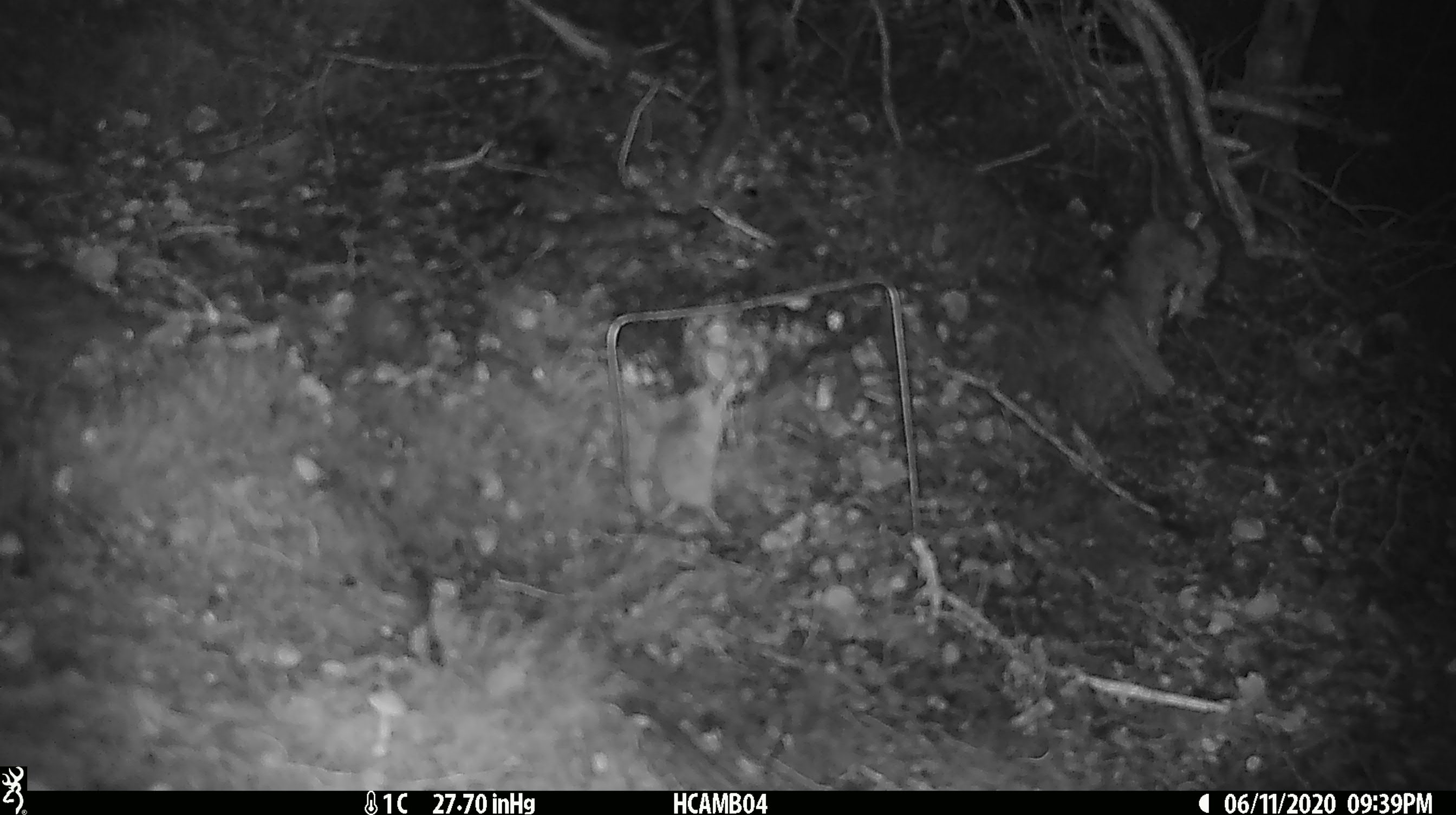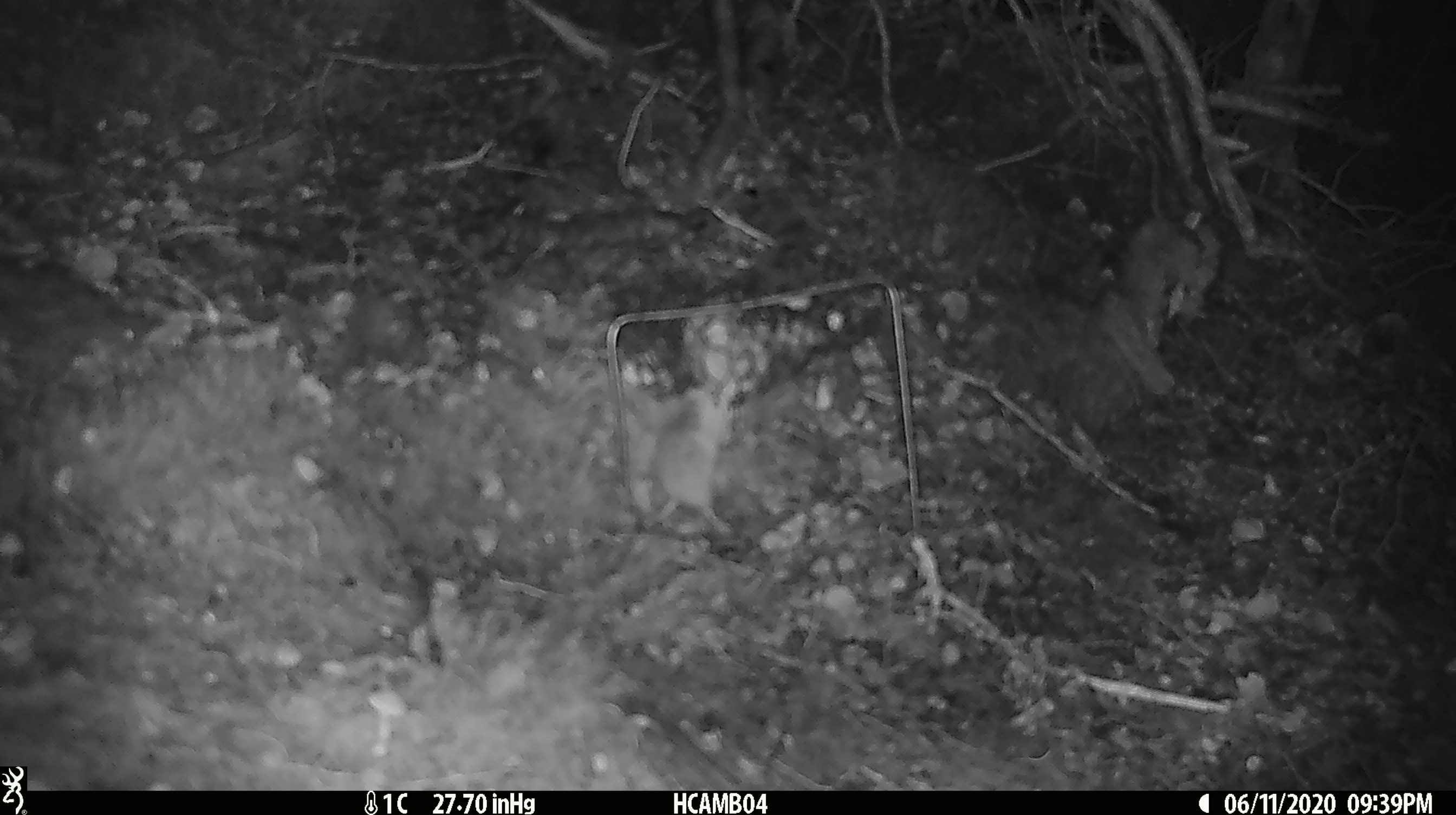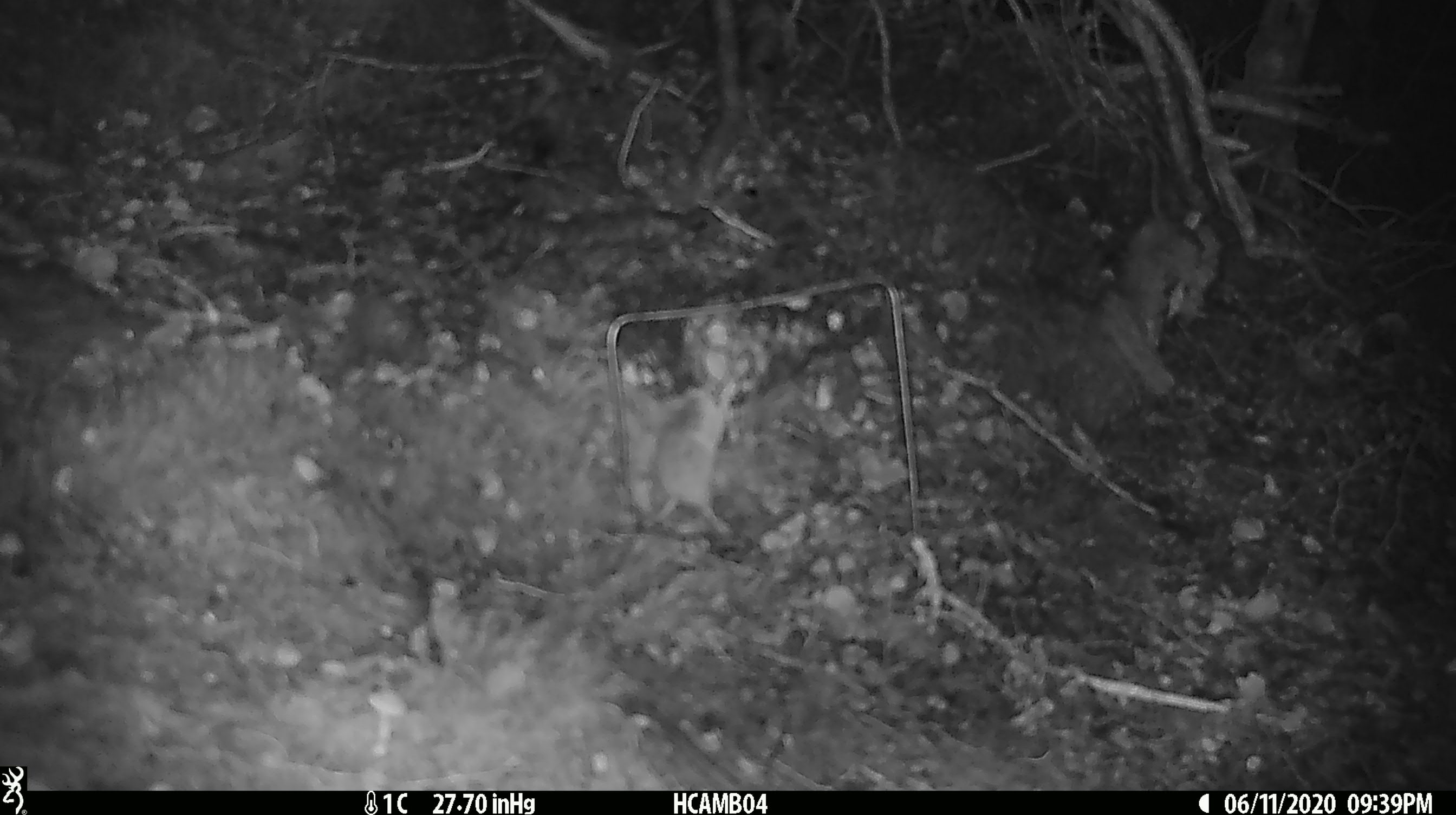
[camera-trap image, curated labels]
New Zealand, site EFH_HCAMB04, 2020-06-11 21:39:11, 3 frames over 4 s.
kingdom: Animalia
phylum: Chordata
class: Mammalia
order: Rodentia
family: Muridae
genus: Mus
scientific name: Mus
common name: mouse